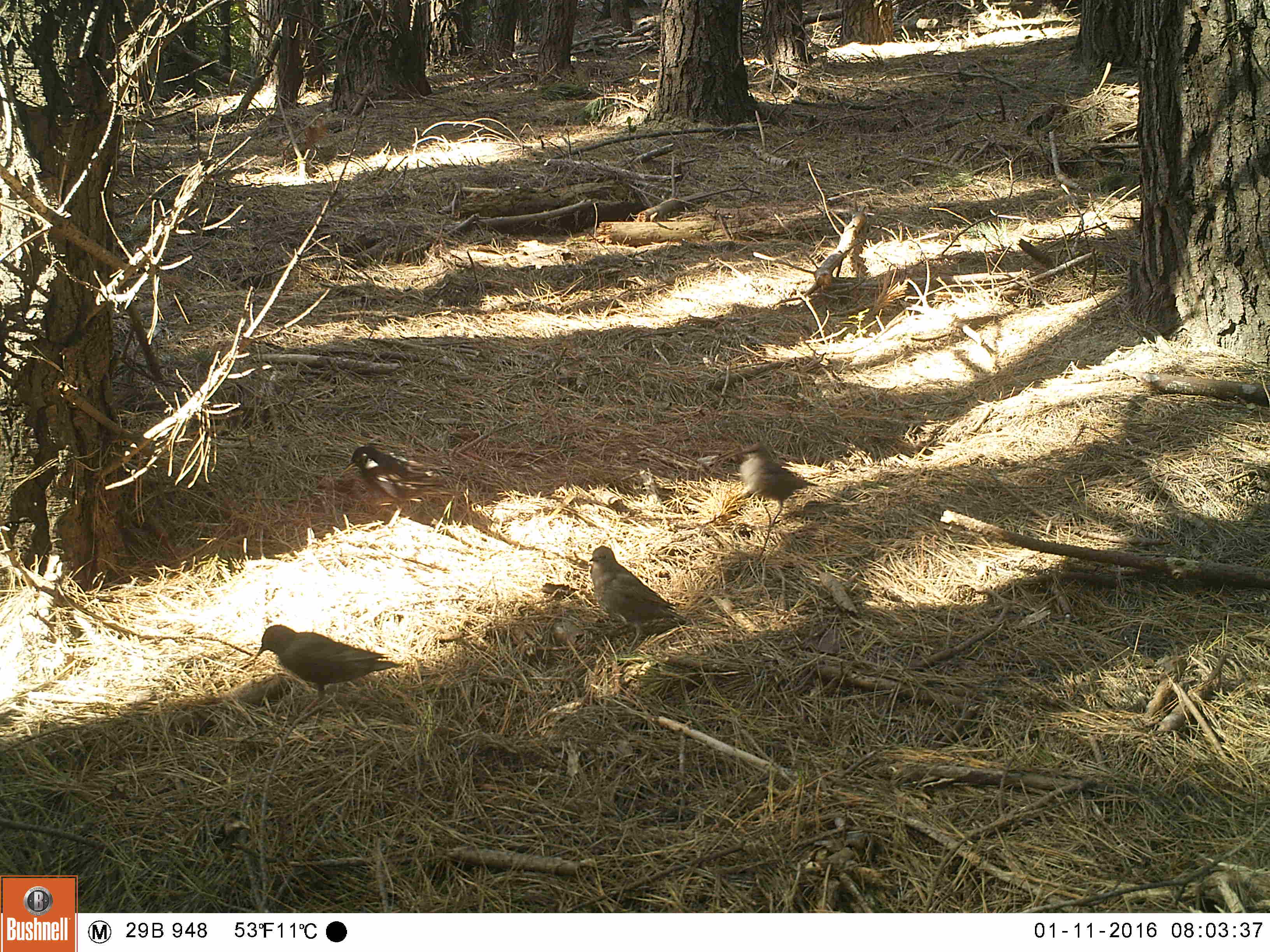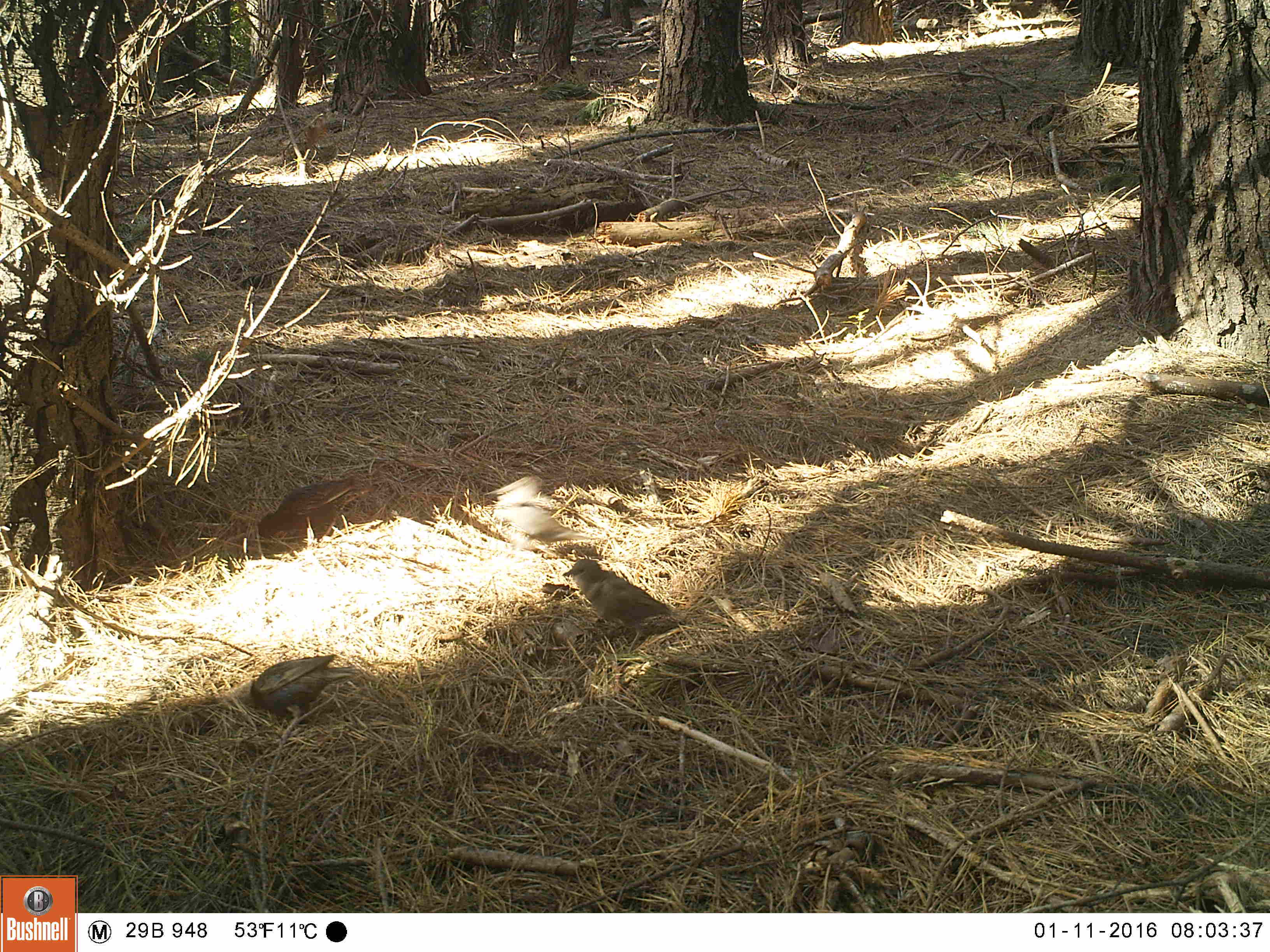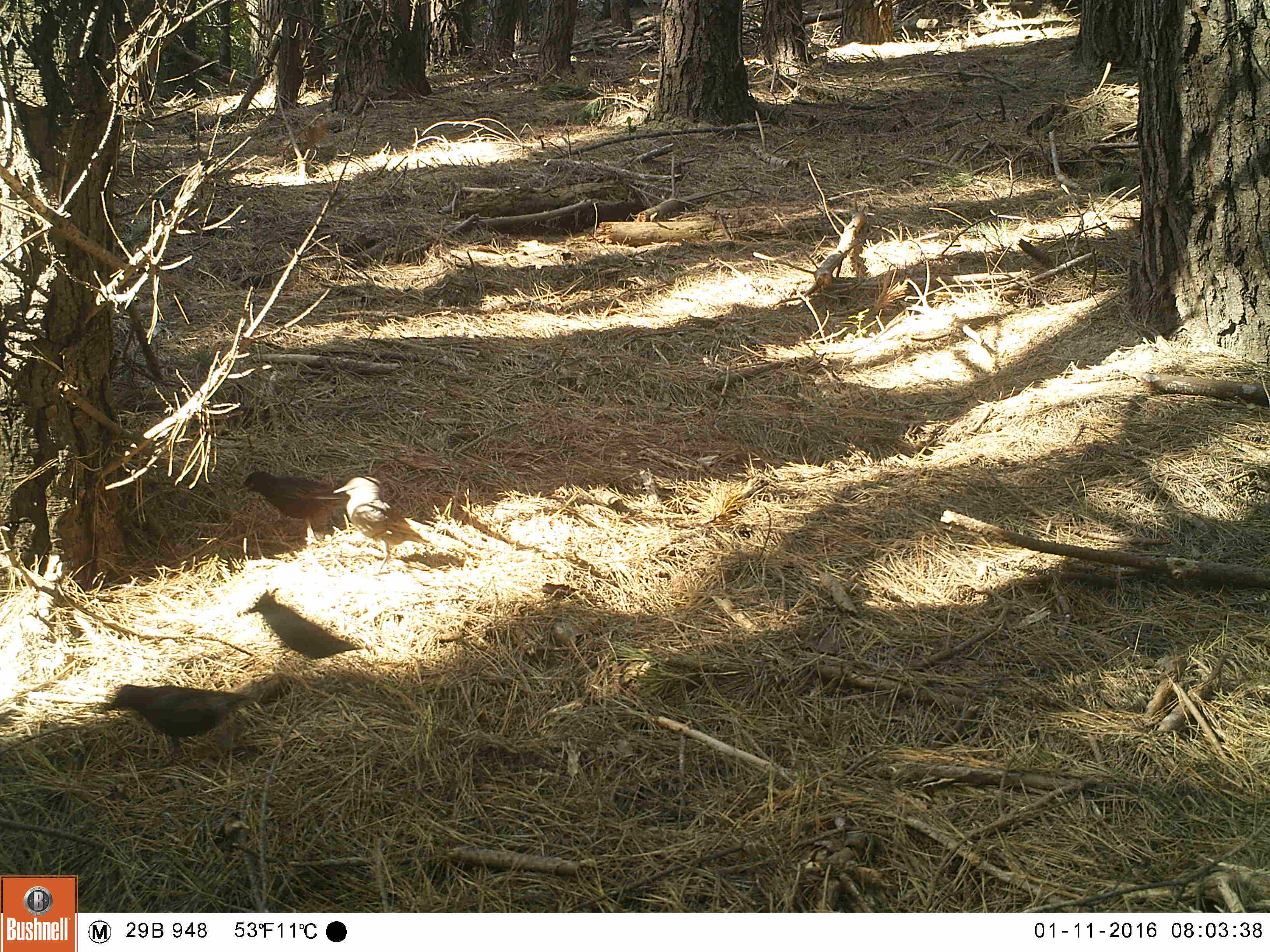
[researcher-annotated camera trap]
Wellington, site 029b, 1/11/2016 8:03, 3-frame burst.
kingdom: Animalia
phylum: Chordata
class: Aves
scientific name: Aves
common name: bird